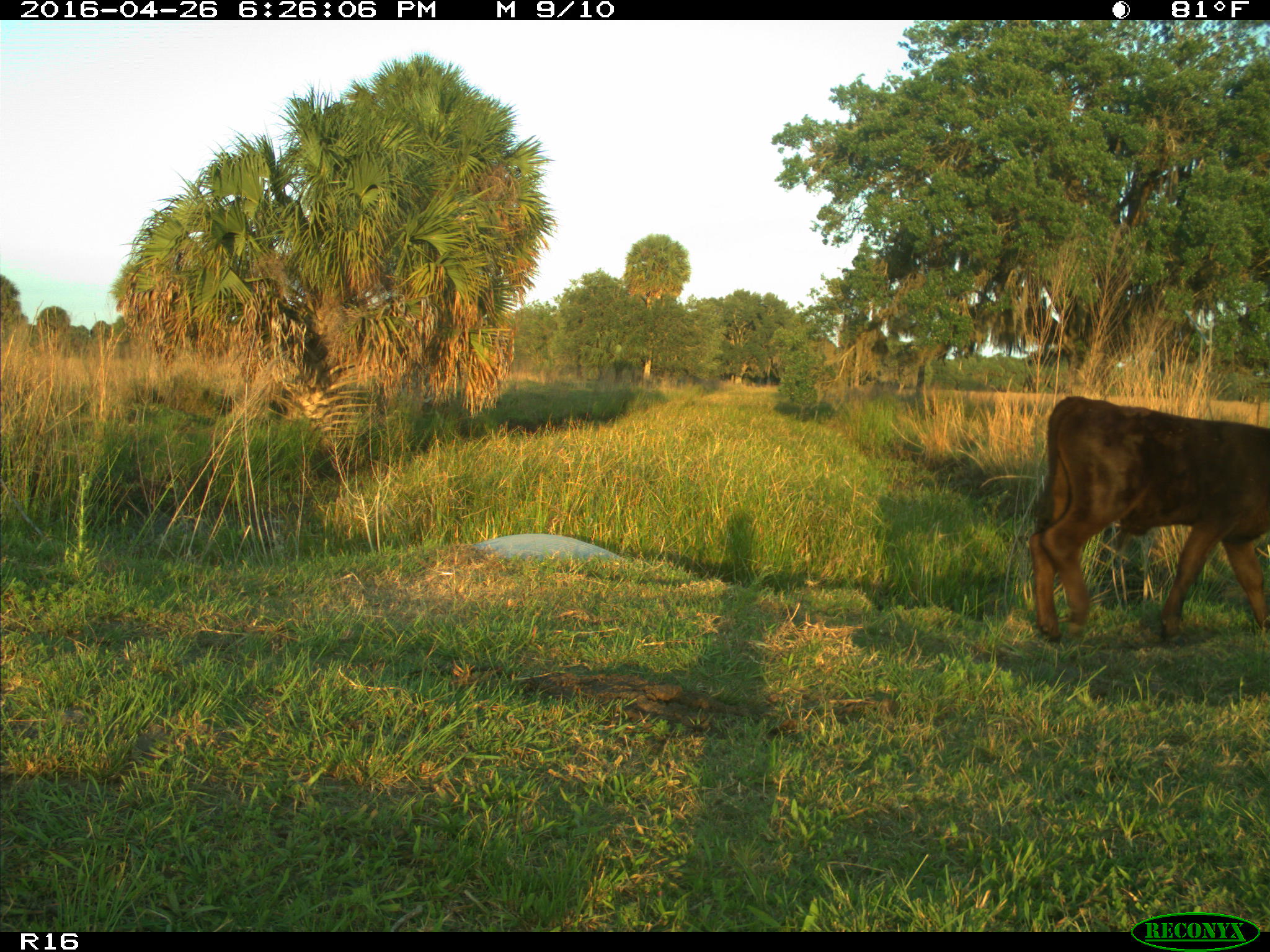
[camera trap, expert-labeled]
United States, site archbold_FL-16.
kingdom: Animalia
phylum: Chordata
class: Mammalia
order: Artiodactyla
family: Bovidae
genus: Bos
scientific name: Bos taurus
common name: domestic cow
Bos taurus (domestic cow).